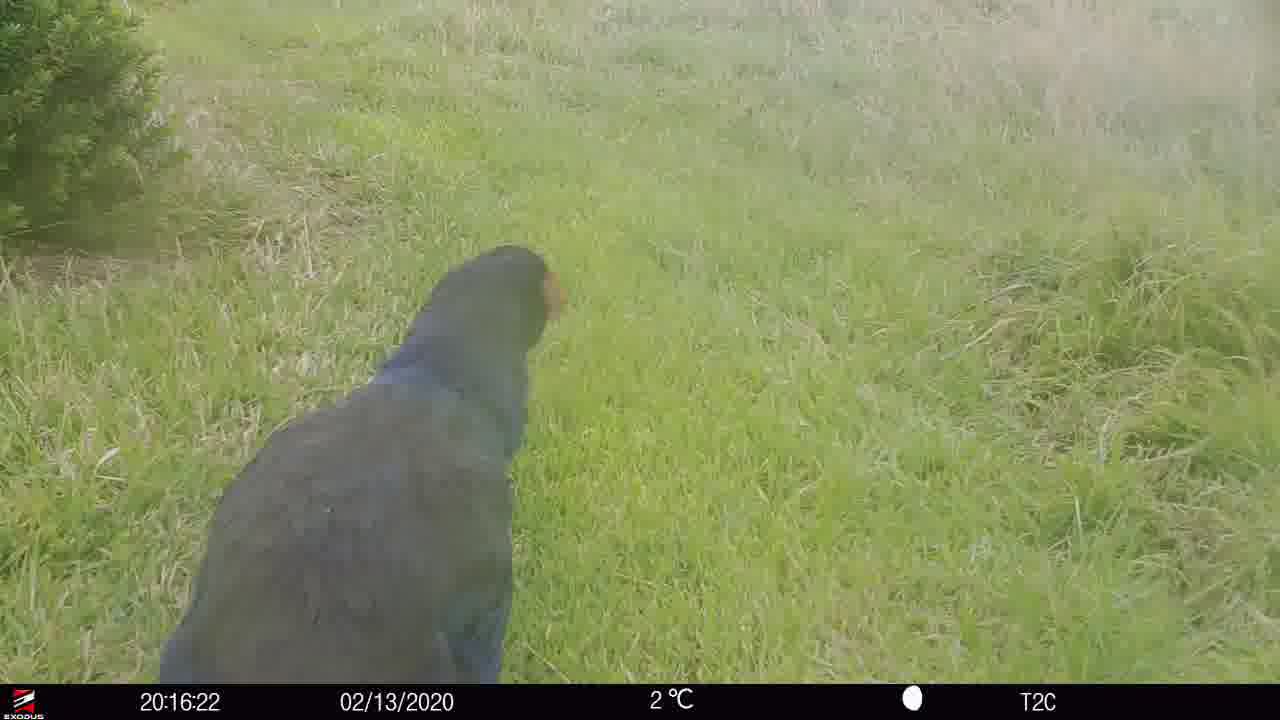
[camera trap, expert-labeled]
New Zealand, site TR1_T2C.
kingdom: Animalia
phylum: Chordata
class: Aves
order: Gruiformes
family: Rallidae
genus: Porphyrio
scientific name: Porphyrio mantelli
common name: takahe